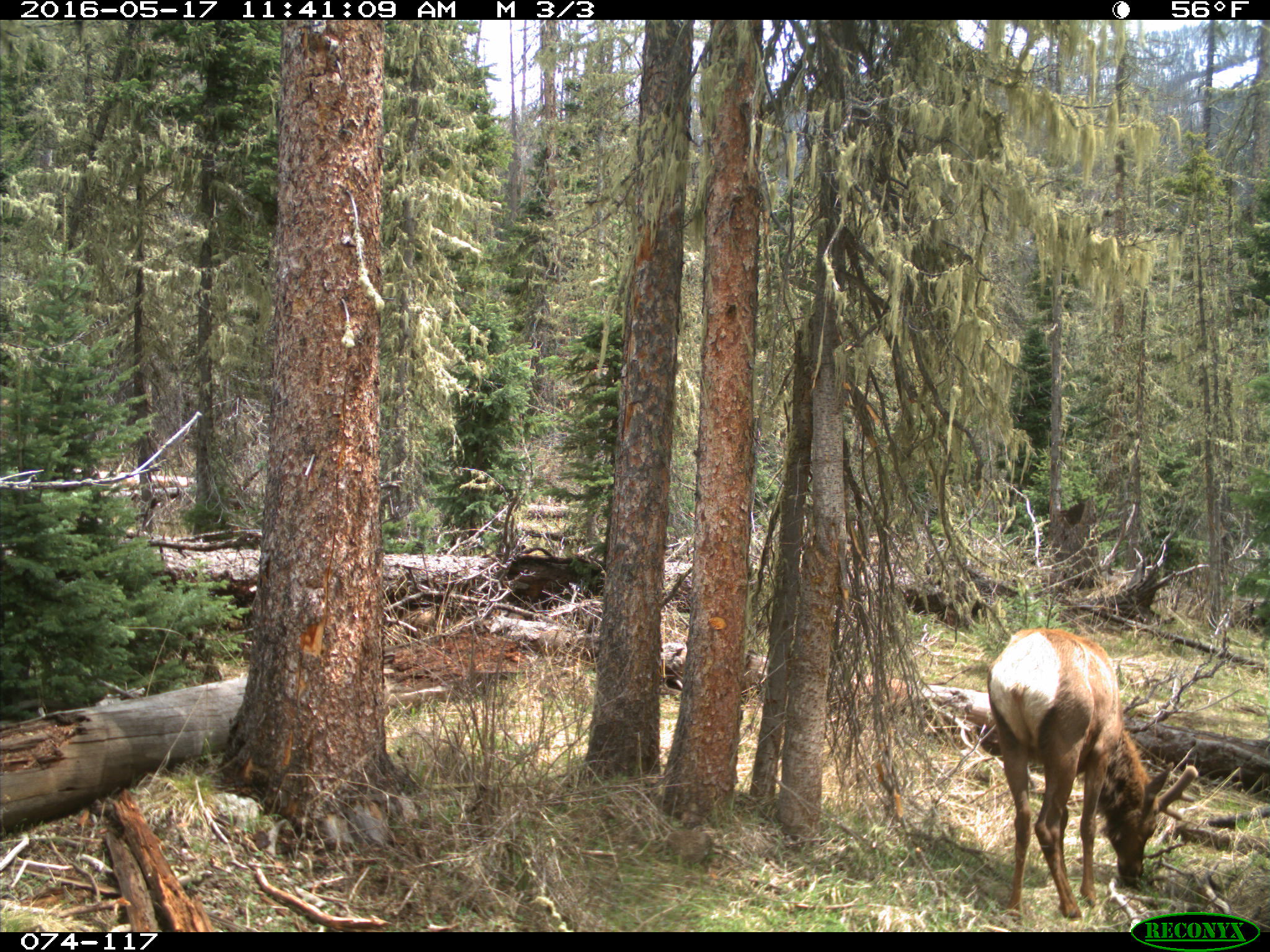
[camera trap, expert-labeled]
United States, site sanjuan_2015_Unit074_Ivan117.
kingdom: Animalia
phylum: Chordata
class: Mammalia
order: Artiodactyla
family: Cervidae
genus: Cervus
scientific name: Cervus elaphus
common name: red deer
Cervus elaphus (red deer).